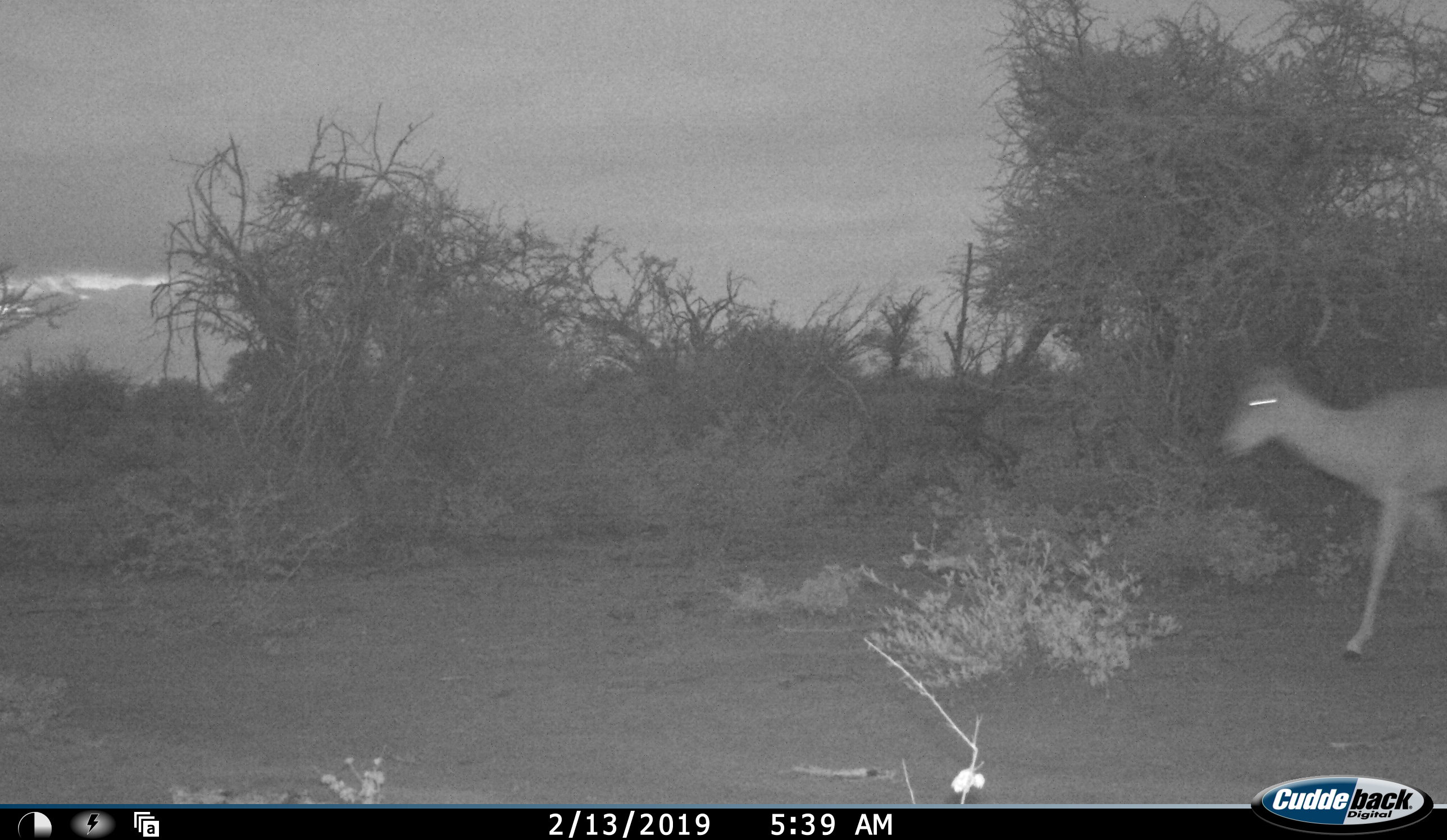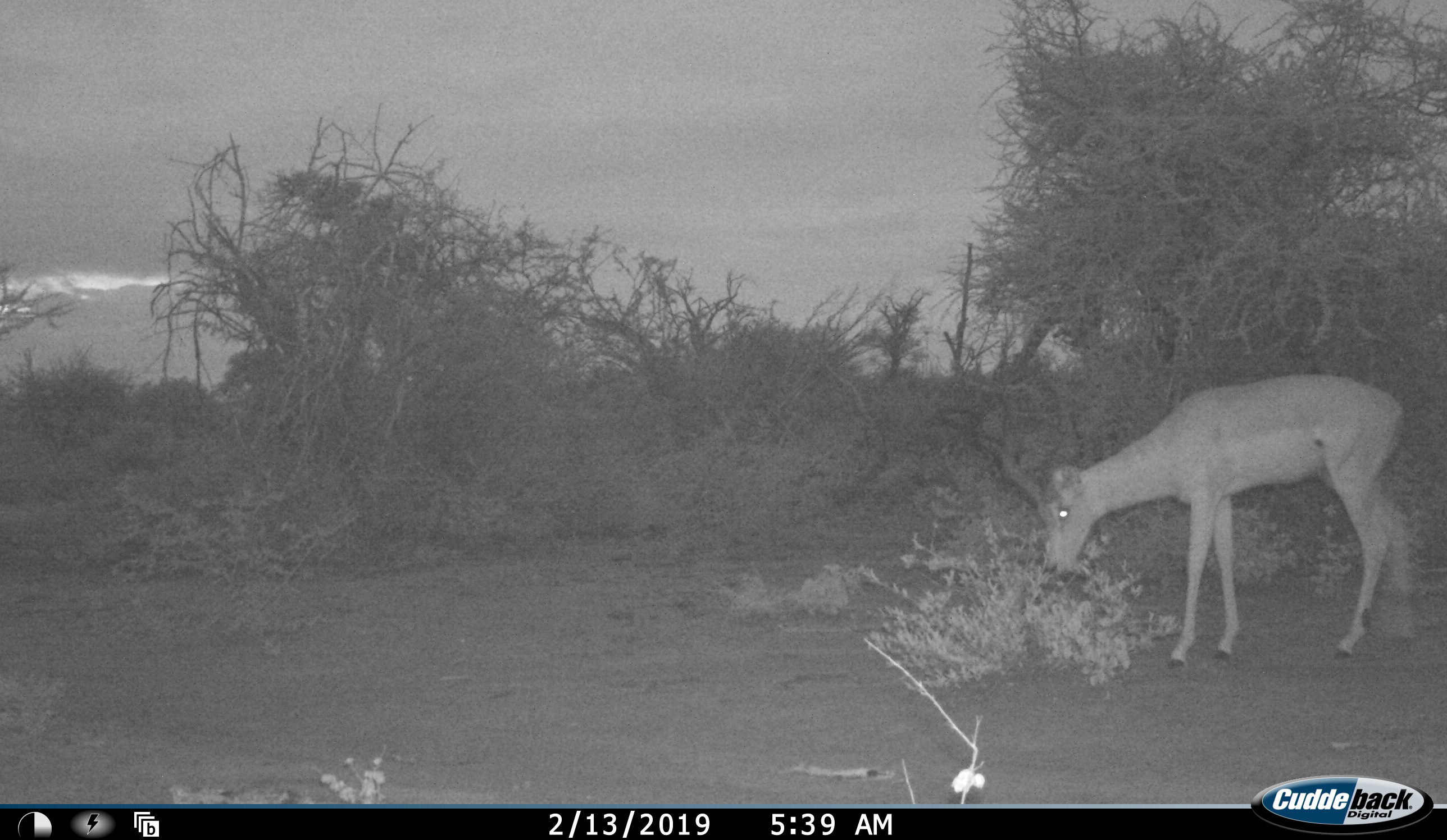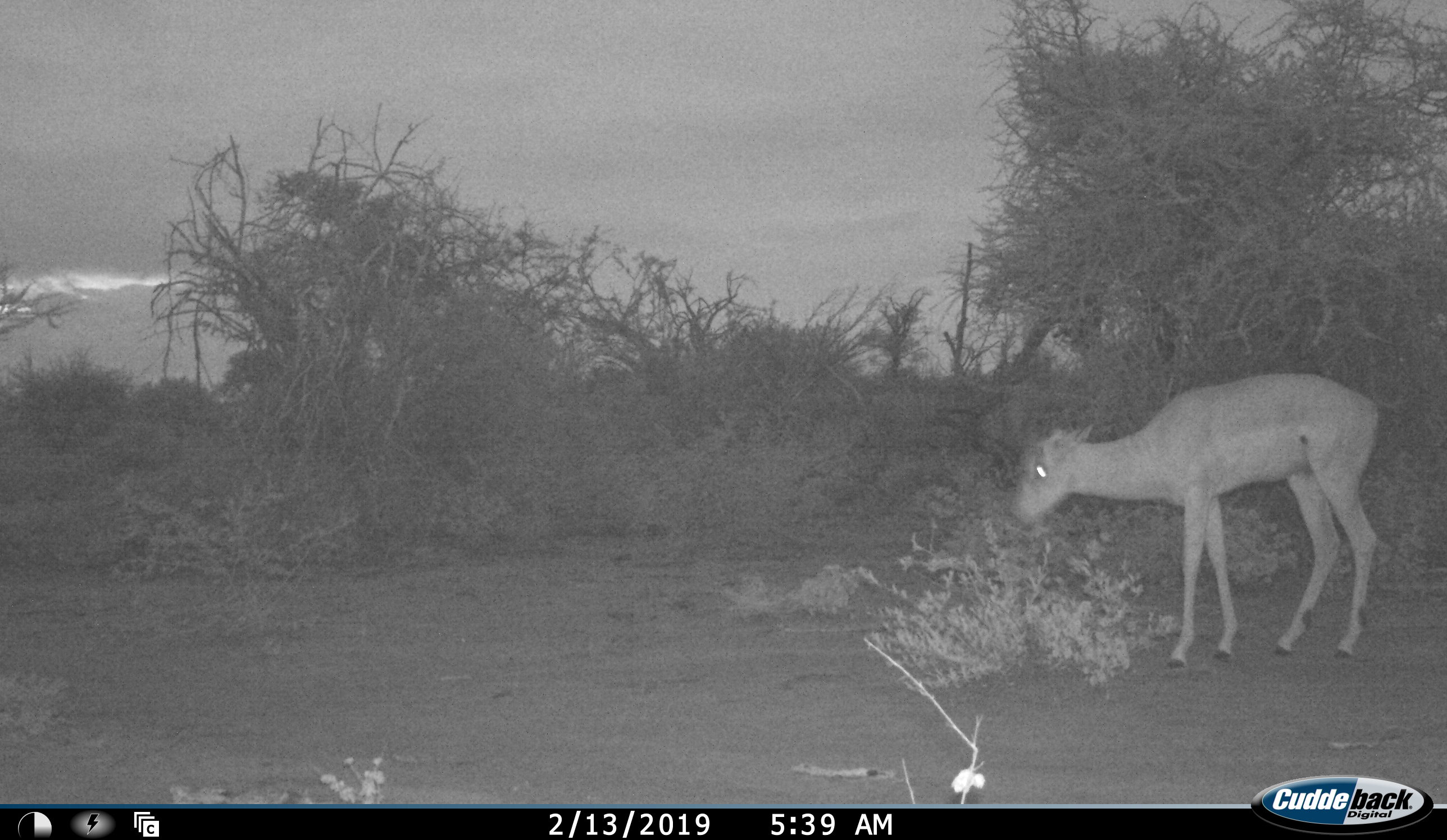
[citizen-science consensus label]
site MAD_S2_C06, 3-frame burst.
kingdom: Animalia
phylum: Chordata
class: Mammalia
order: Artiodactyla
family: Bovidae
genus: Aepyceros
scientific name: Aepyceros melampus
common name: impala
Impala (Aepyceros melampus), count 1. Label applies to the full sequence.